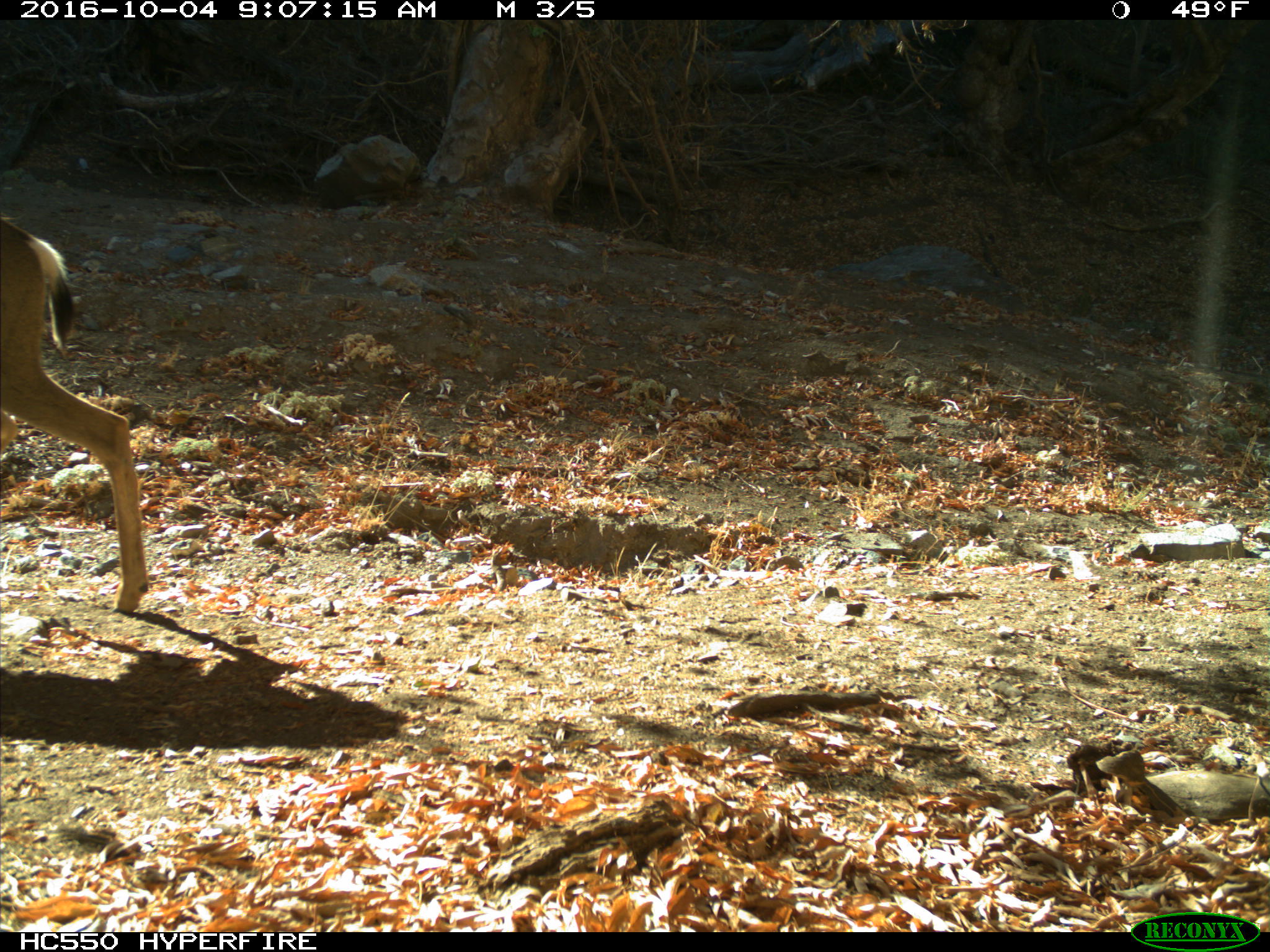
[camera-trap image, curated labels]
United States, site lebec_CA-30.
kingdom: Animalia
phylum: Chordata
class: Mammalia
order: Artiodactyla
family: Cervidae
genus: Odocoileus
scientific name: Odocoileus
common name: deer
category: unidentified deer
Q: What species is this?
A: Unidentified deer (deer) (Odocoileus).